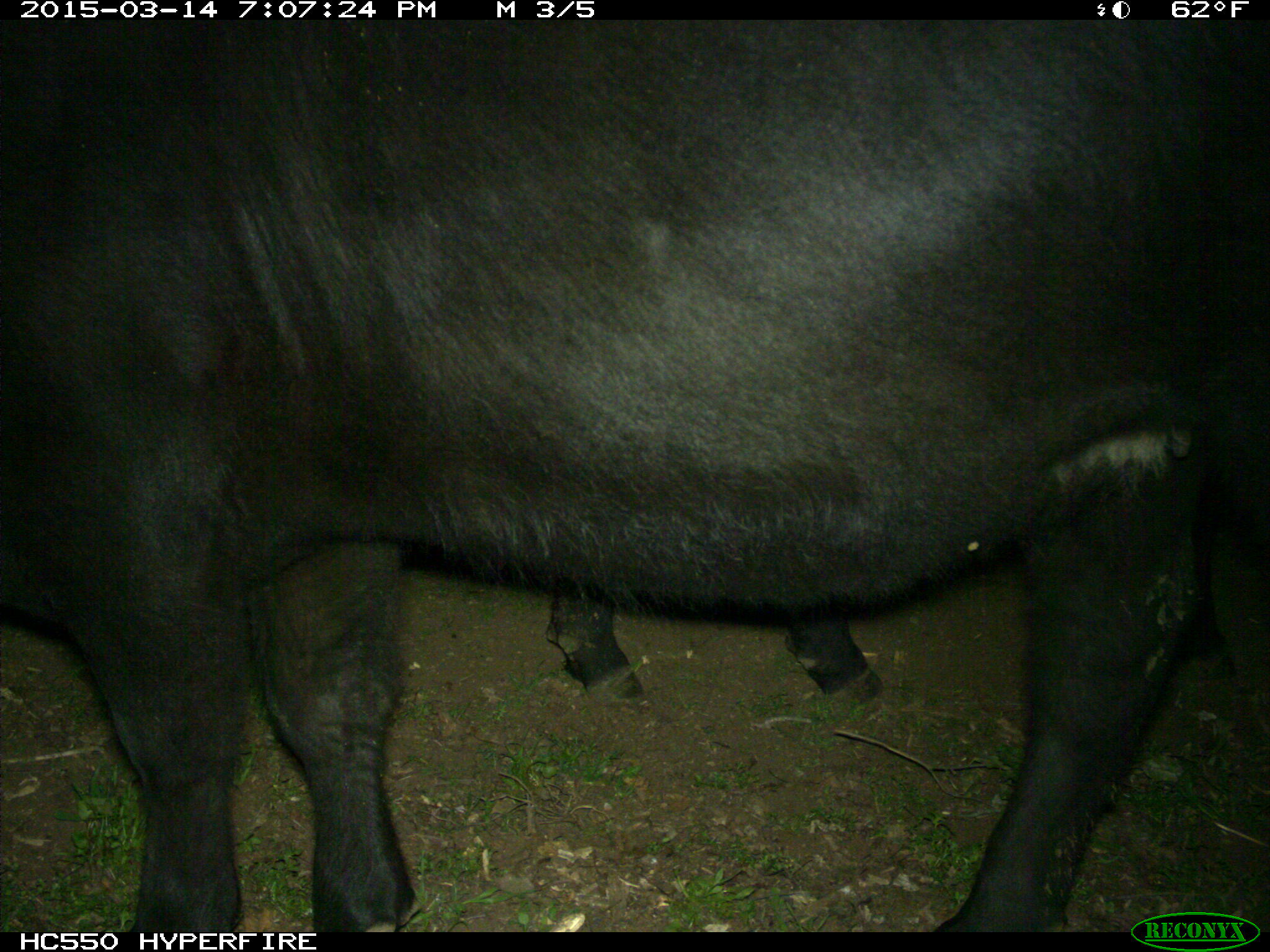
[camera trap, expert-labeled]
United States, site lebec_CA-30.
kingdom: Animalia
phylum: Chordata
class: Mammalia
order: Artiodactyla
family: Bovidae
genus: Bos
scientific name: Bos taurus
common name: domestic cow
Bos taurus (domestic cow).